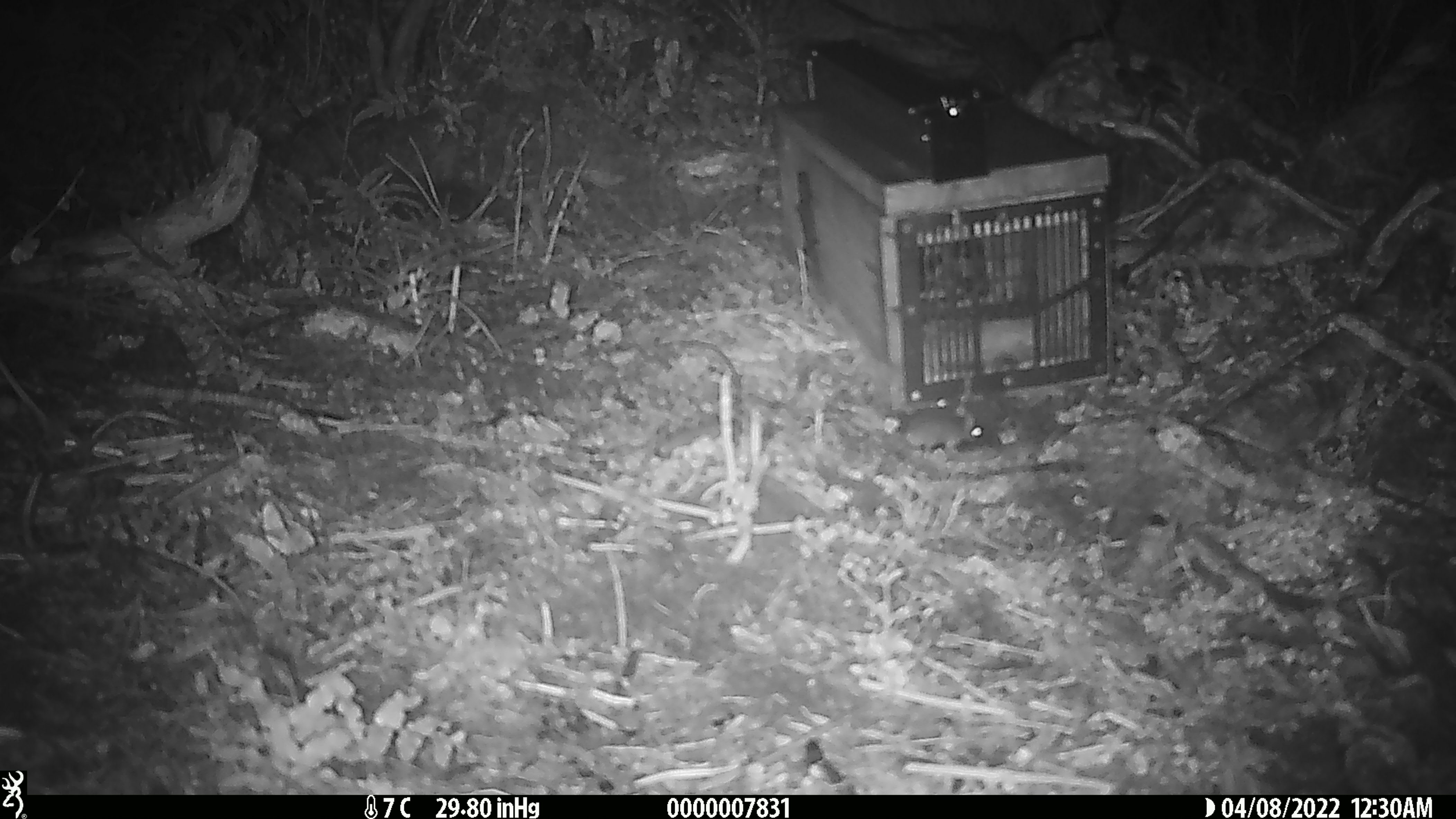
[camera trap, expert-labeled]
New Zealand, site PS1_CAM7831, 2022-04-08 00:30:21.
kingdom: Animalia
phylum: Chordata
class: Mammalia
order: Rodentia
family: Muridae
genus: Mus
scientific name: Mus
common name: mouse